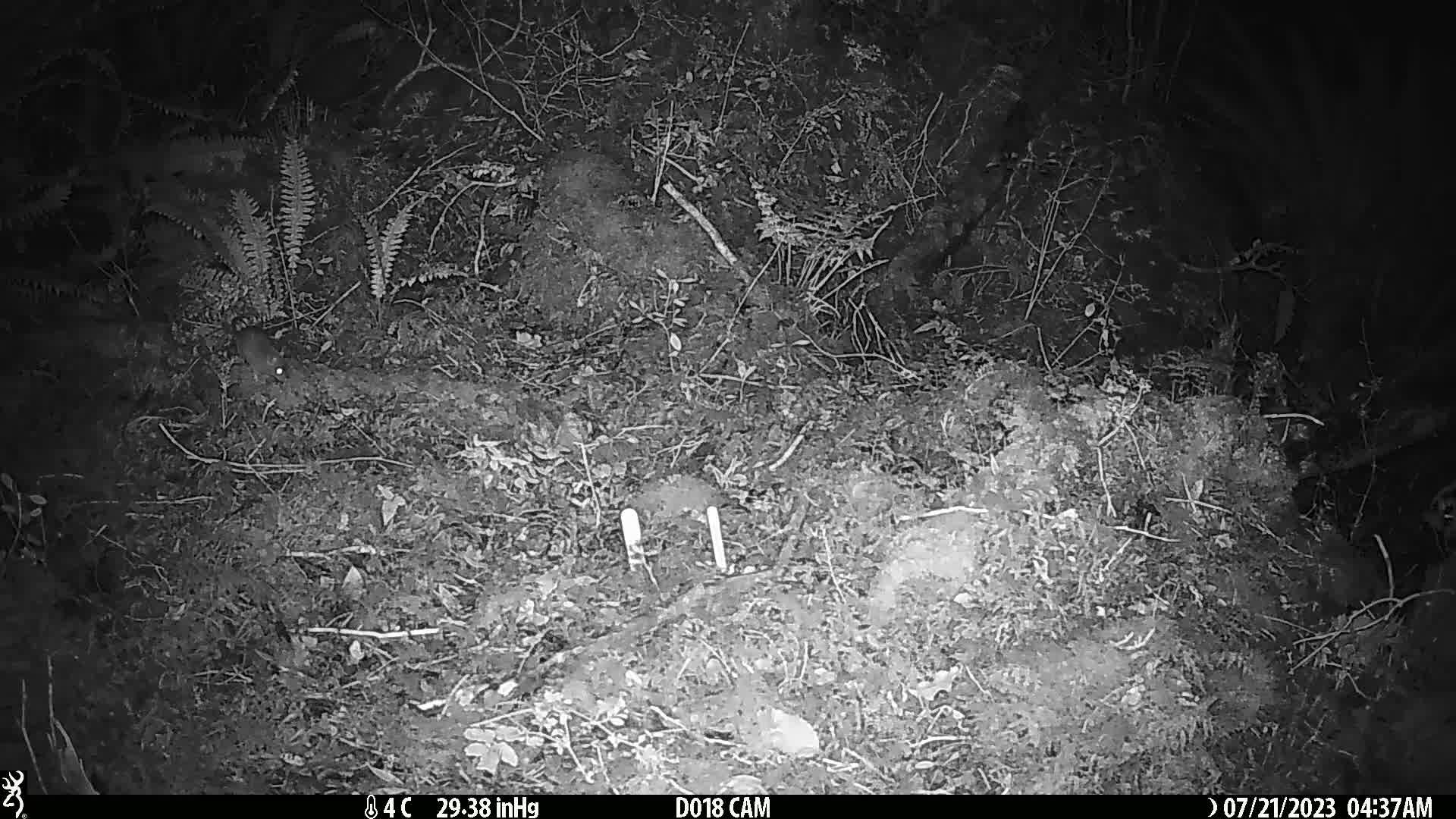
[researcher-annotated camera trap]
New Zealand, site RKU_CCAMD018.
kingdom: Animalia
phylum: Chordata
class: Mammalia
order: Rodentia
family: Muridae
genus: Rattus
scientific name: Rattus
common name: rat